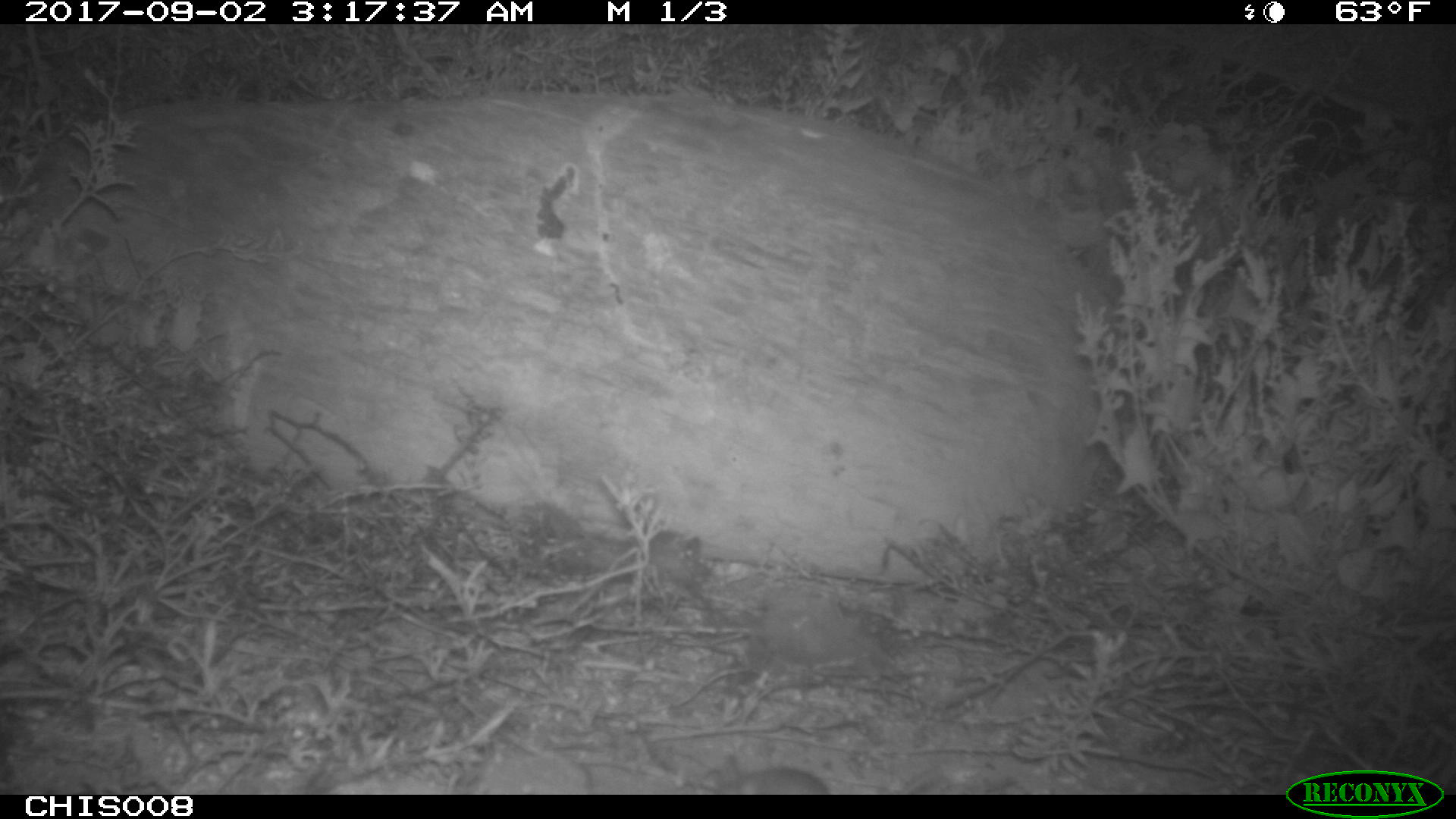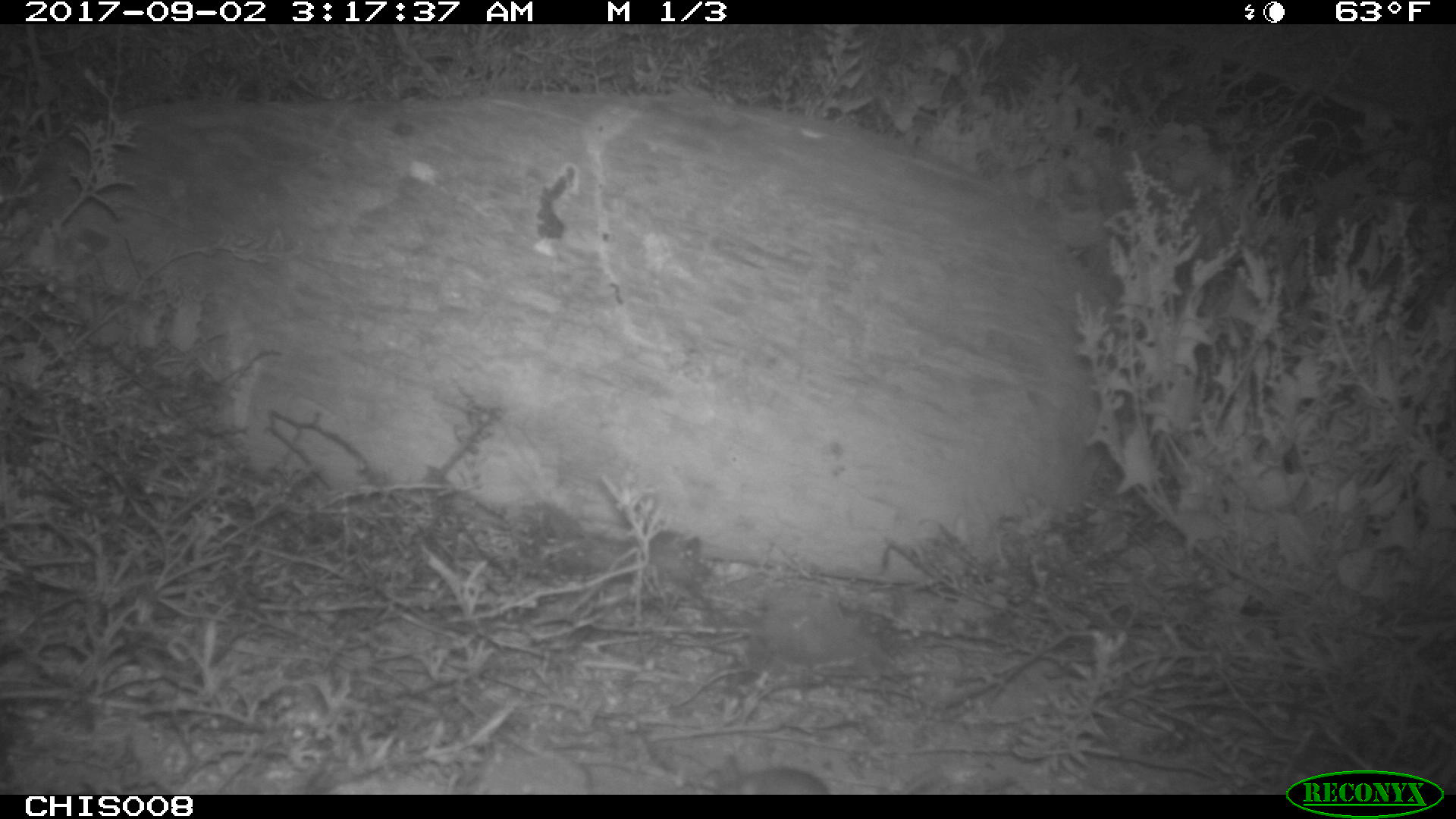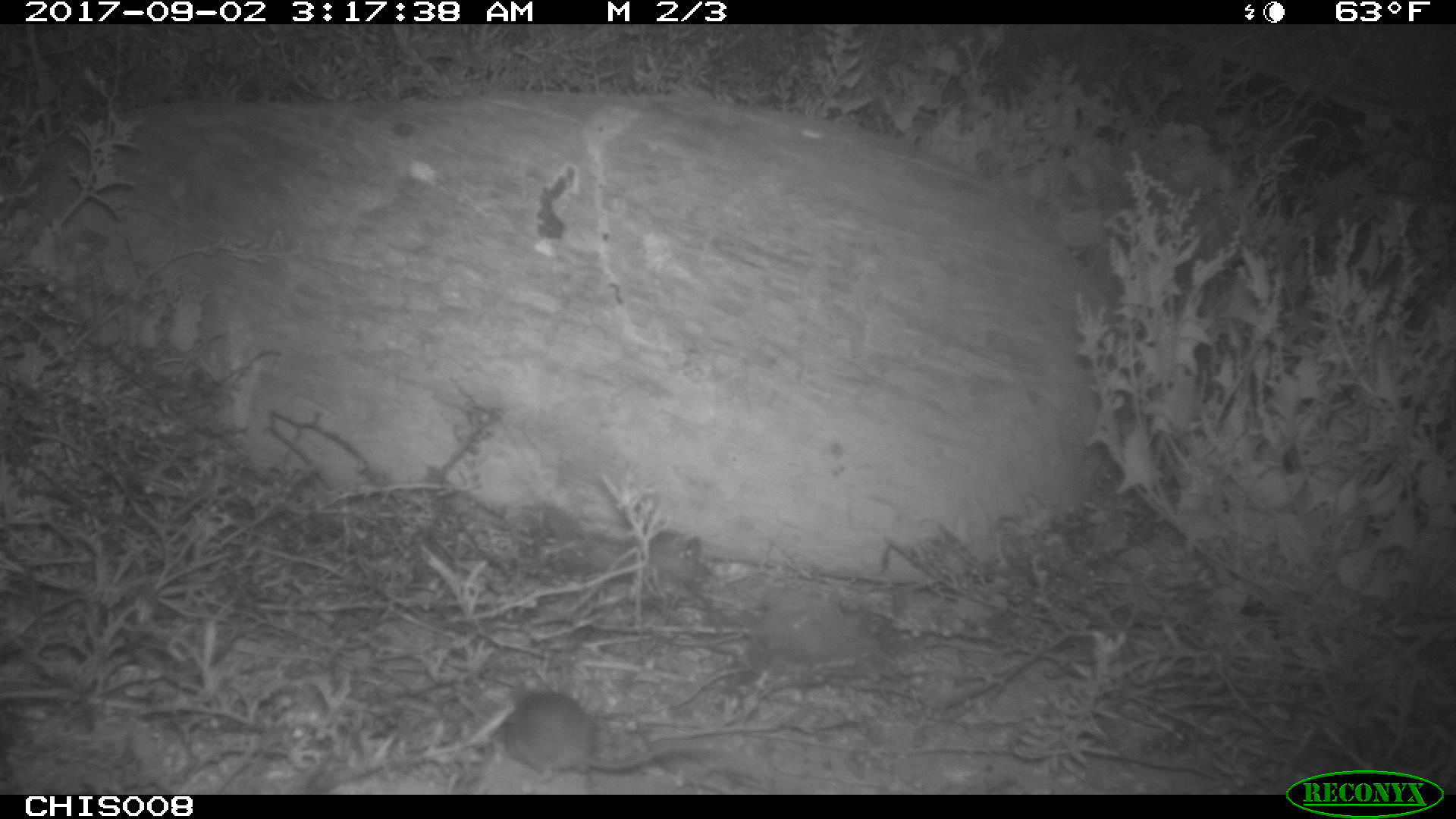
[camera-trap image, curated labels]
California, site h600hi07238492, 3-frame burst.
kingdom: Animalia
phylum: Chordata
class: Mammalia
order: Rodentia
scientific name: Rodentia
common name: rodent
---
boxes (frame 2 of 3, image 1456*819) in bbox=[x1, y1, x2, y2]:
rodent: bbox=[725, 767, 833, 794]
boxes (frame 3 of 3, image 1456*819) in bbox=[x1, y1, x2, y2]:
rodent: bbox=[503, 690, 707, 783]